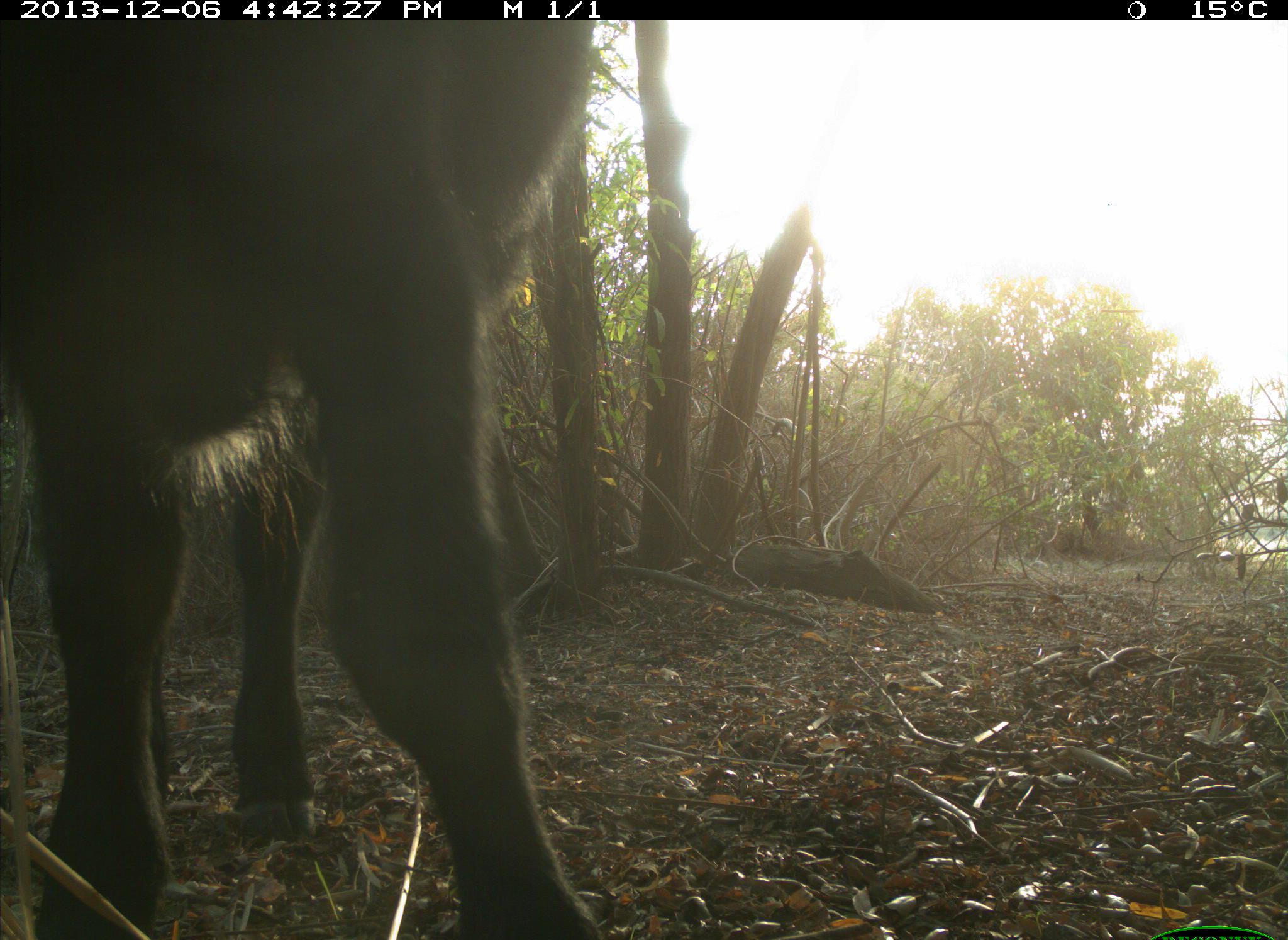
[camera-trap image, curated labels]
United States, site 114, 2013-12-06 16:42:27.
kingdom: Animalia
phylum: Chordata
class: Mammalia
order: Artiodactyla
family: Bovidae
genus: Bos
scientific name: Bos taurus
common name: cow